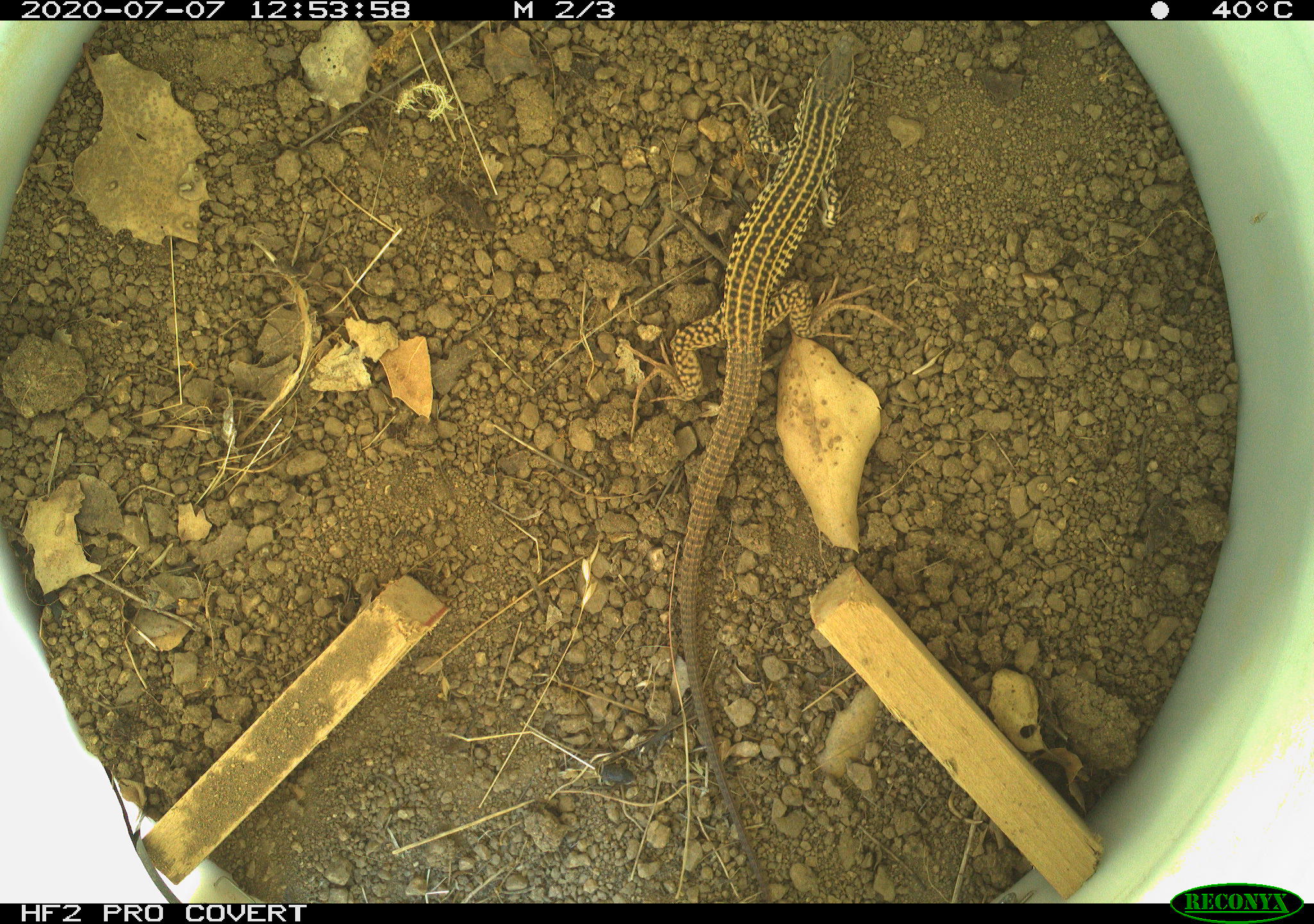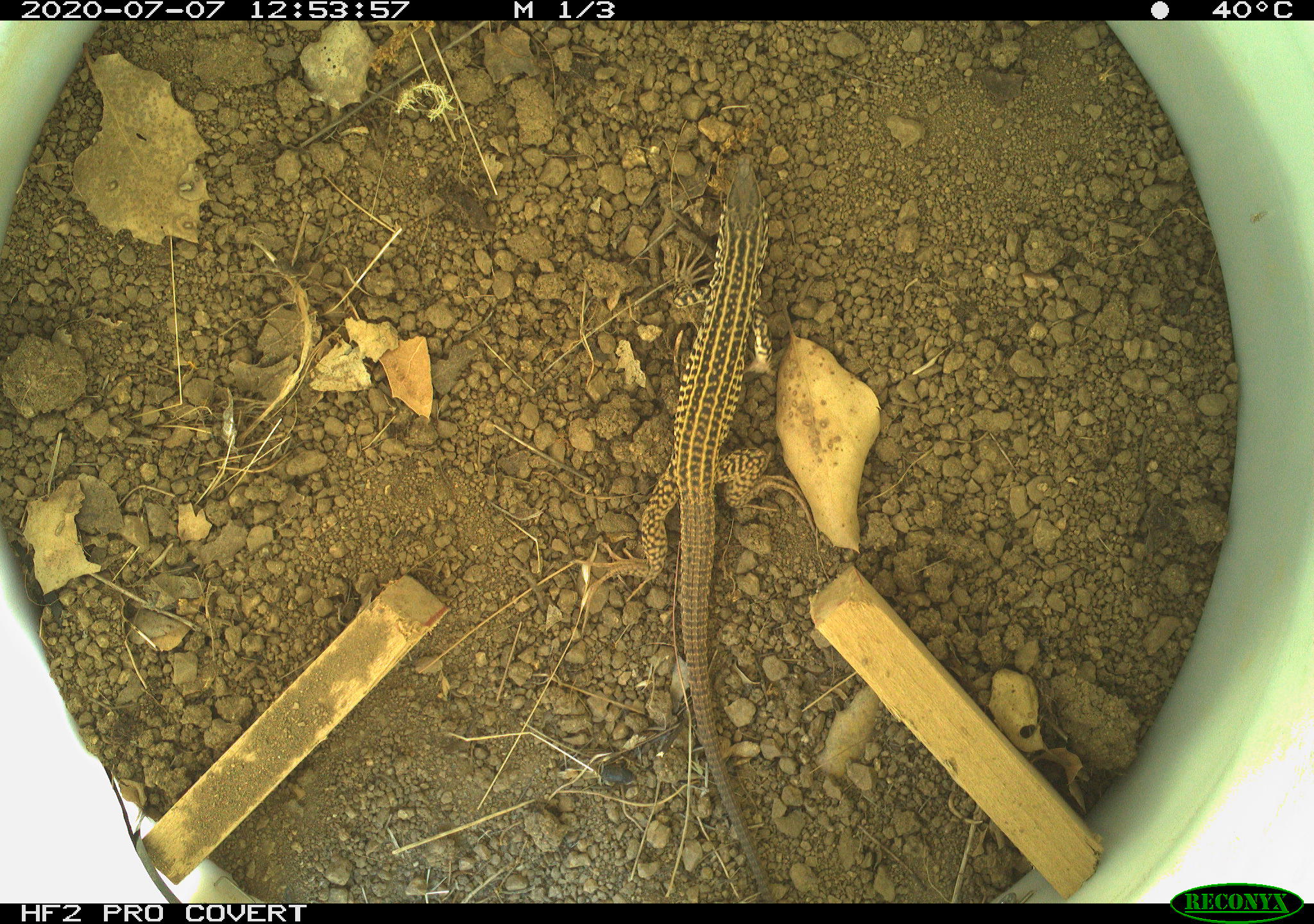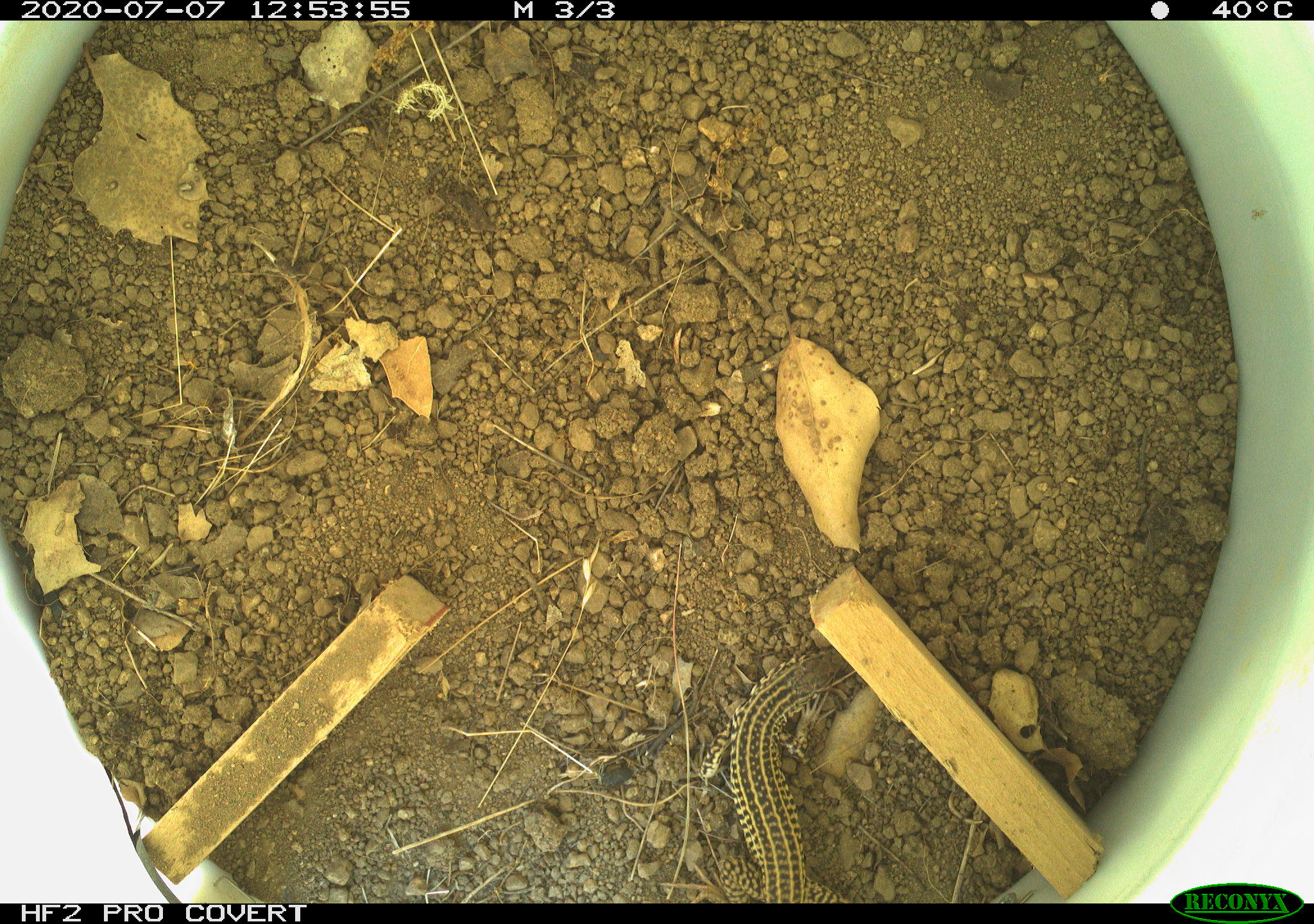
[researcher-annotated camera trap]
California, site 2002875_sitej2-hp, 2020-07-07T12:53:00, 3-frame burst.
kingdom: Animalia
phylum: Chordata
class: Reptilia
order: Squamata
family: Teiidae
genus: Aspidoscelis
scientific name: Aspidoscelis tigris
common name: western whiptail